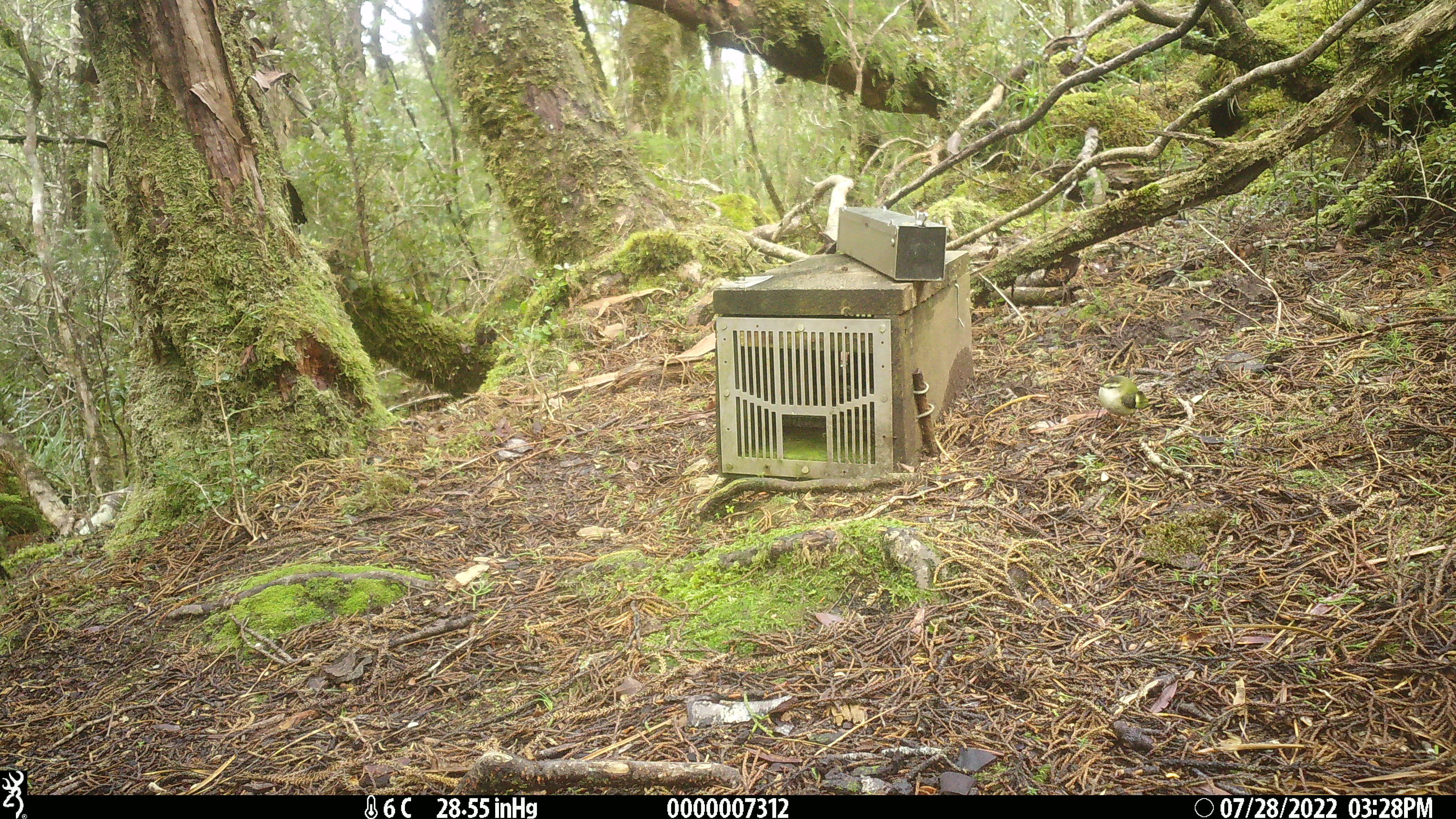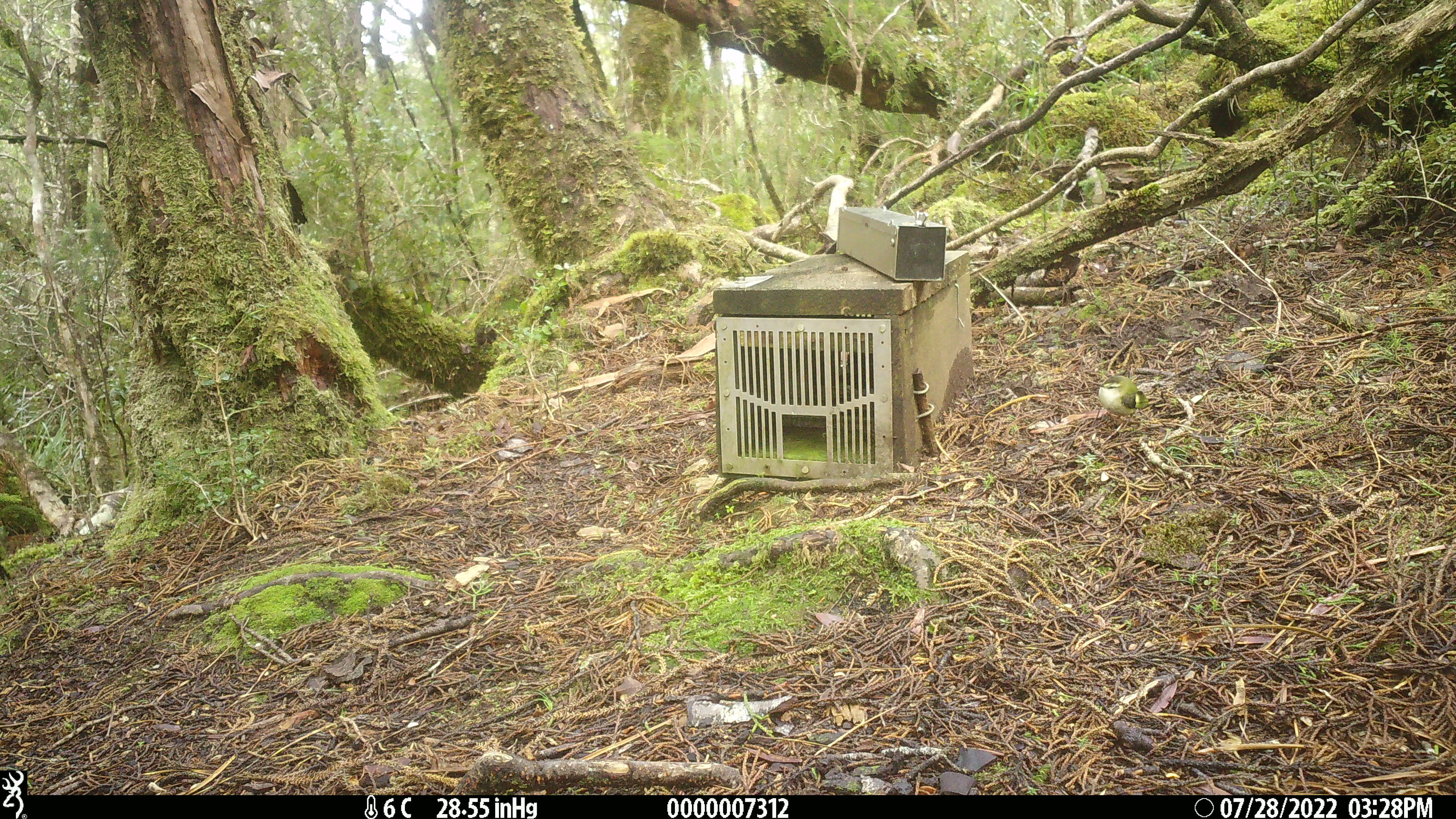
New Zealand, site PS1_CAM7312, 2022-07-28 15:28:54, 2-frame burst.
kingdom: Animalia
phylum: Chordata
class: Aves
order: Passeriformes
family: Acanthisittidae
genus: Acanthisitta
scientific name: Acanthisitta chloris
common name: rifleman